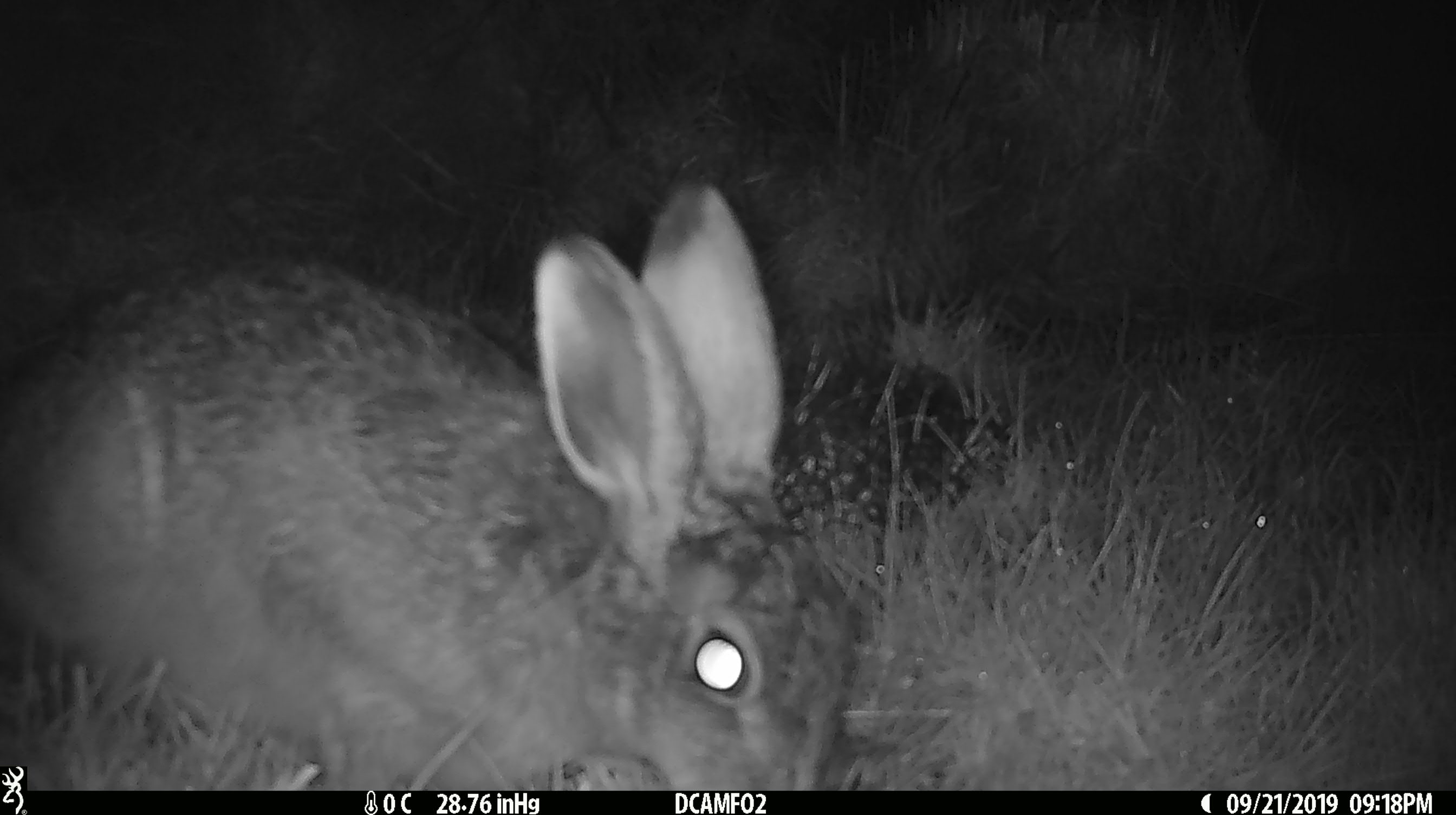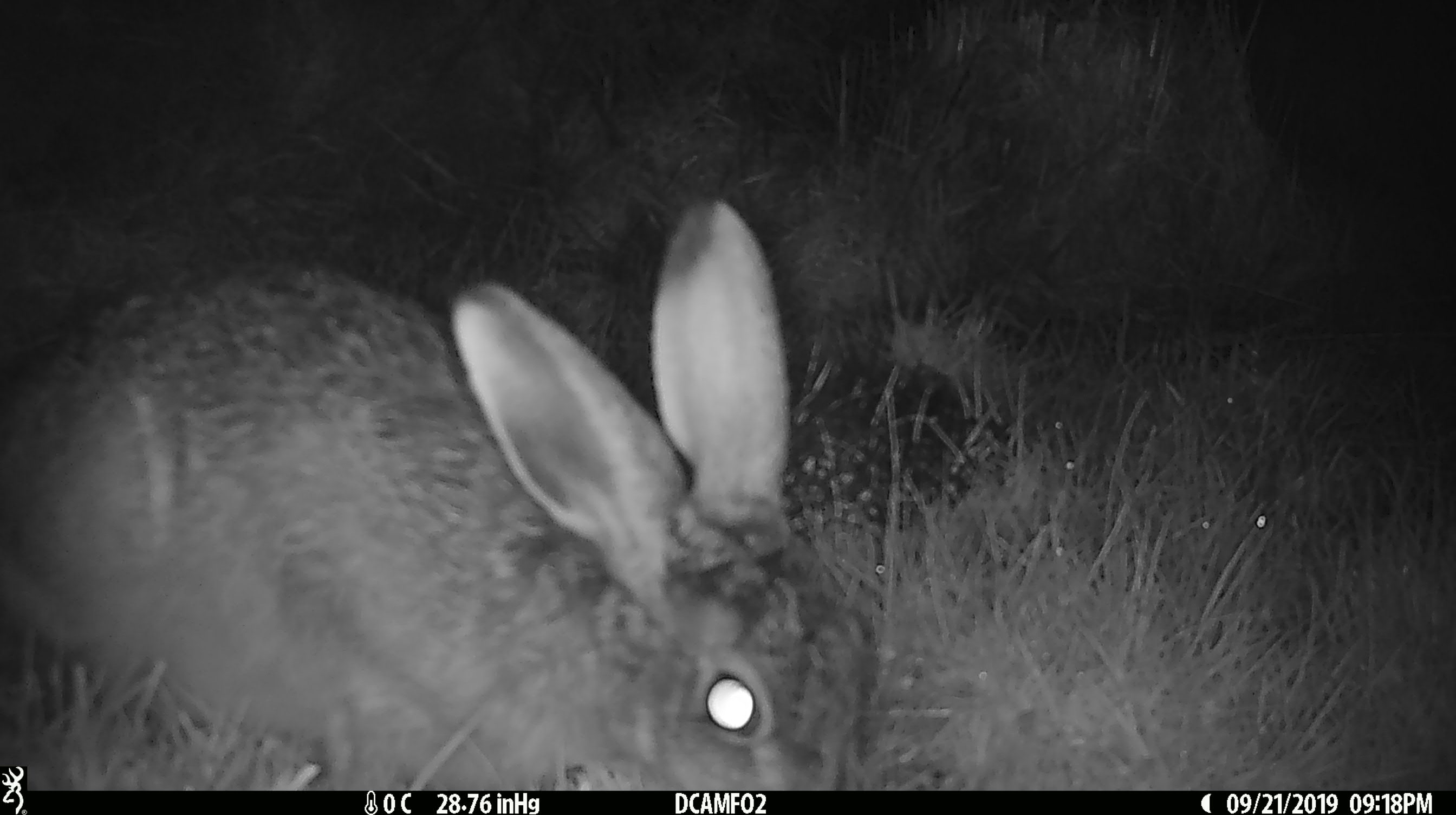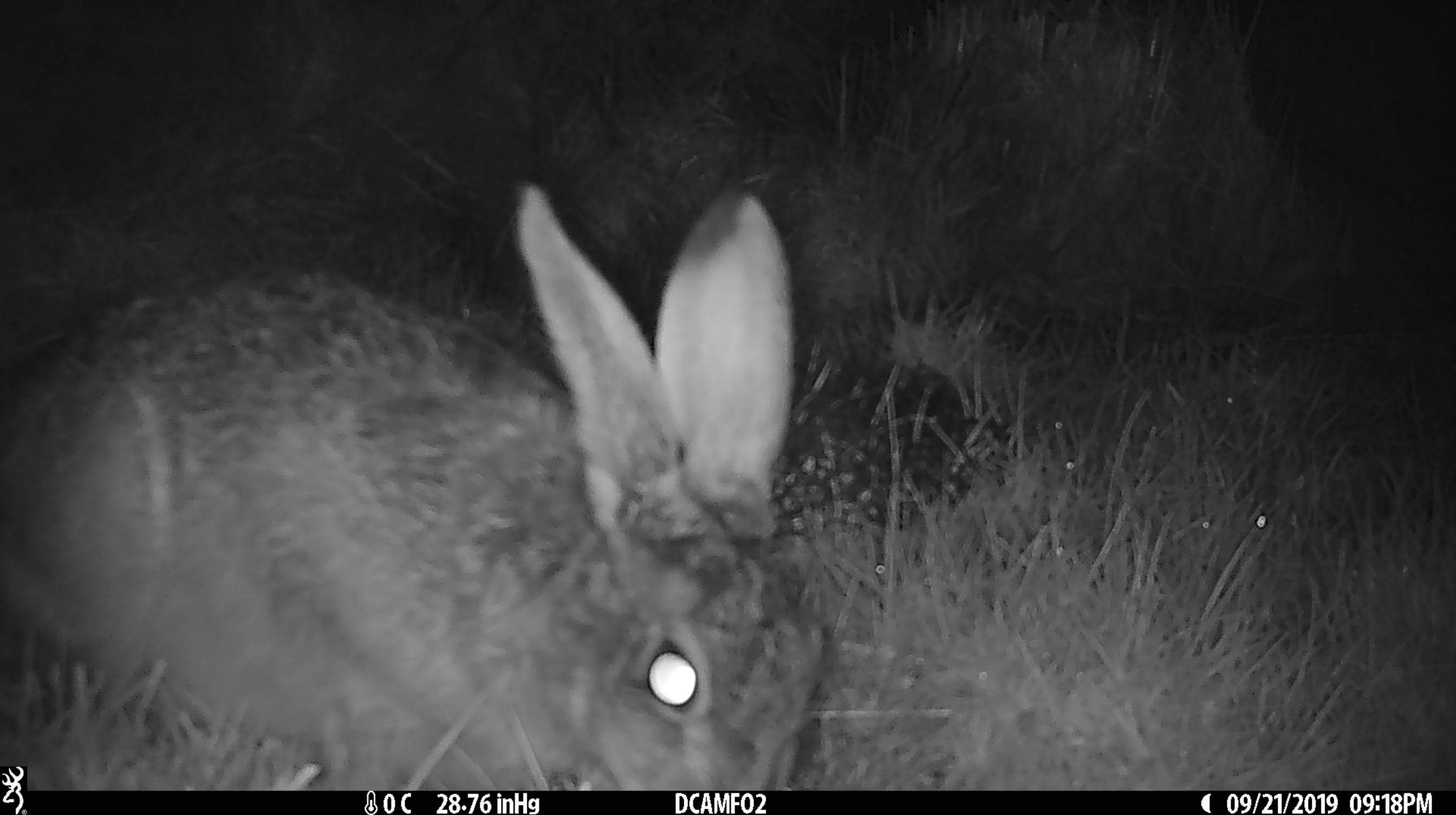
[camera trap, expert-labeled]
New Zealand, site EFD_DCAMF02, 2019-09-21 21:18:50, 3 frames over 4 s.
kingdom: Animalia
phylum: Chordata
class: Mammalia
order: Lagomorpha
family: Leporidae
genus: Lepus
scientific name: Lepus europaeus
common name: brown hare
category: hare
Hare (brown hare) (Lepus europaeus).